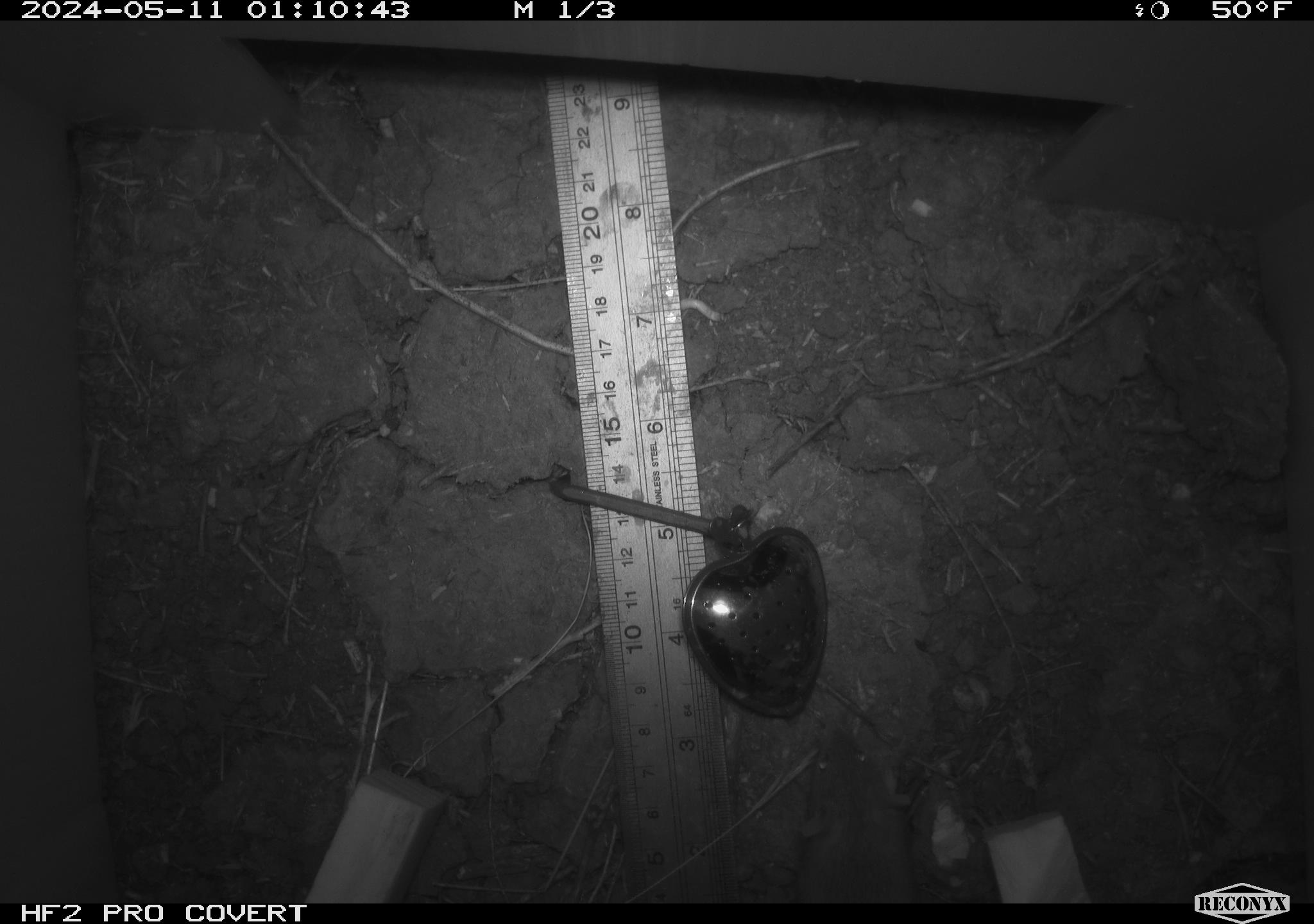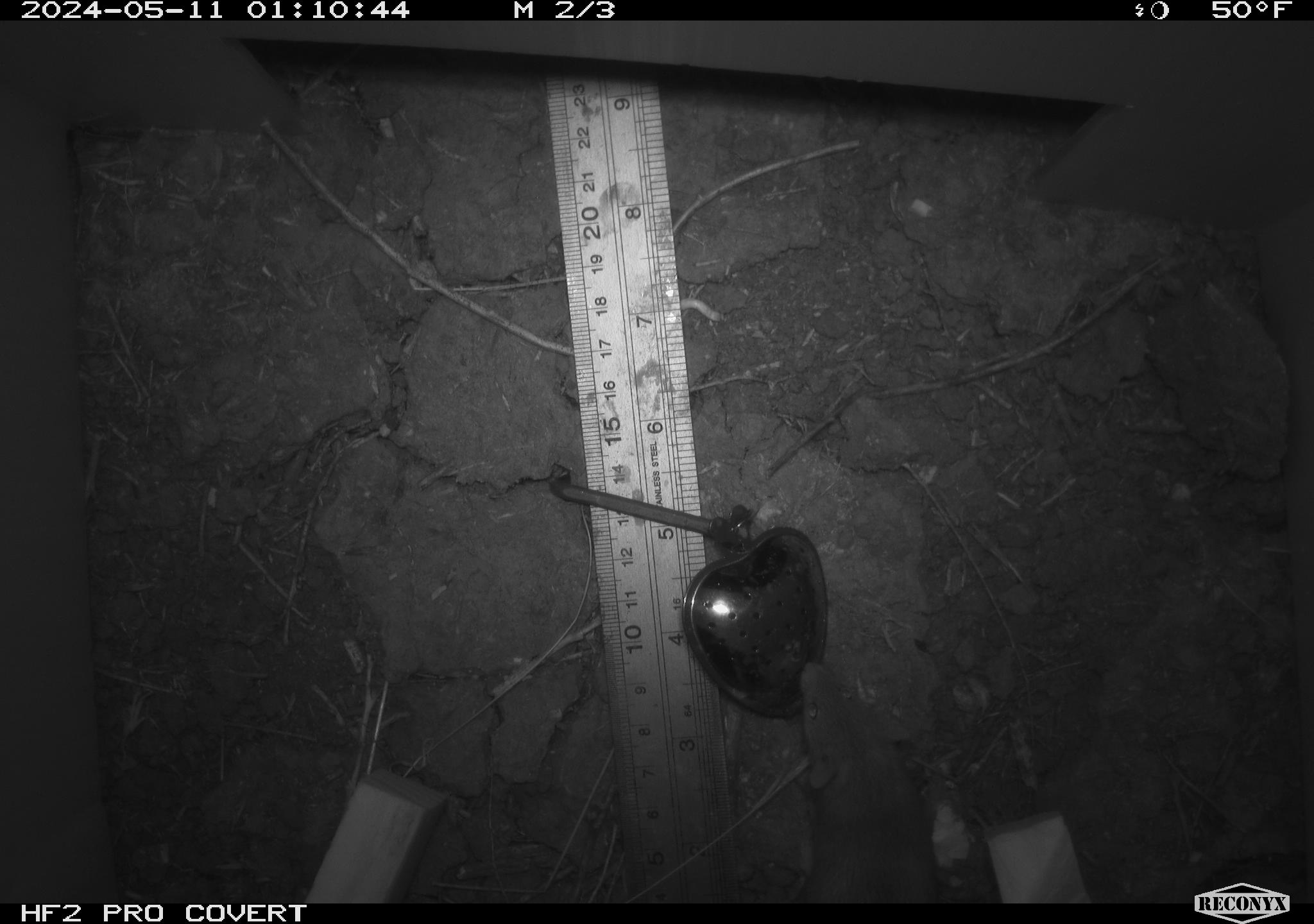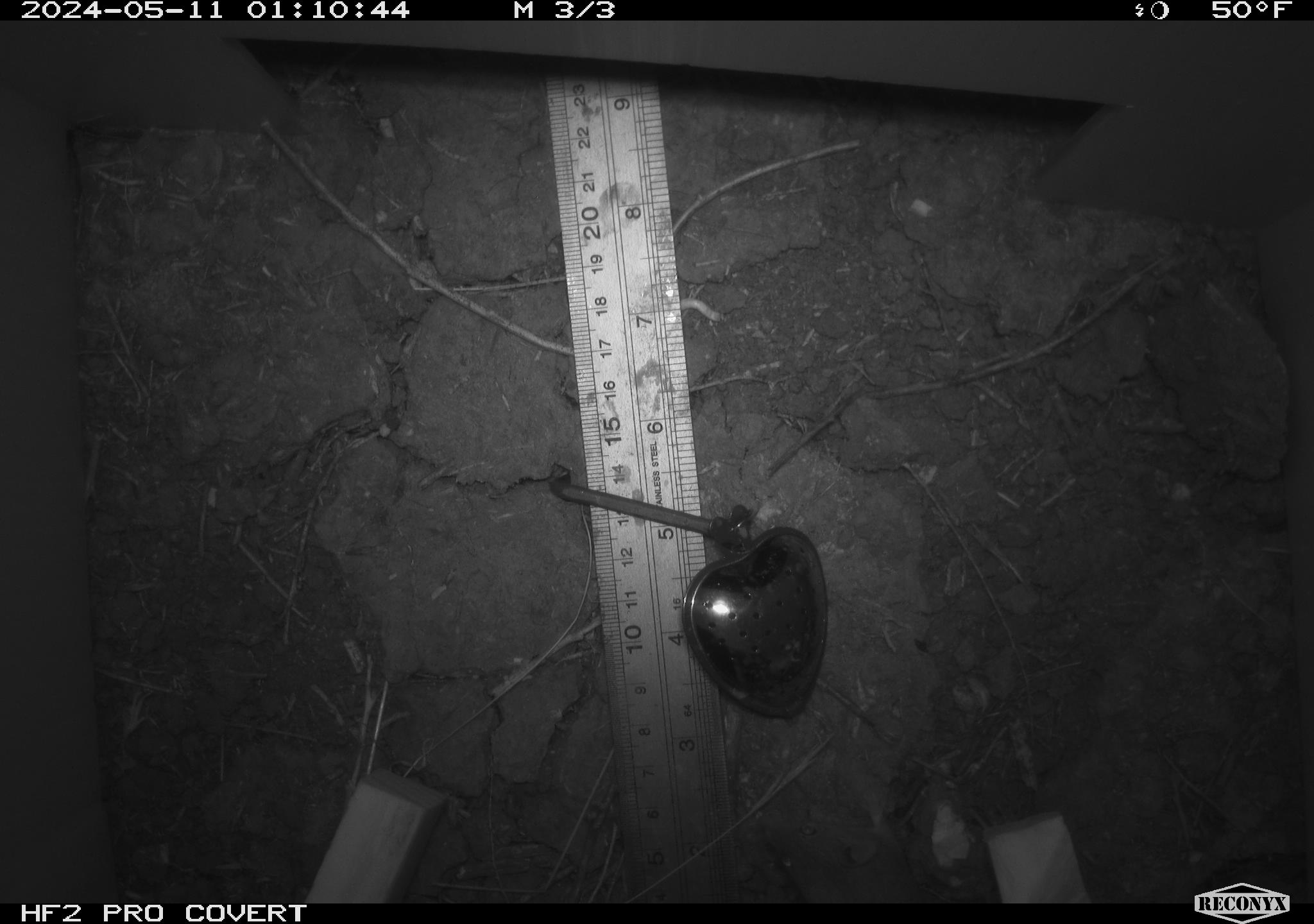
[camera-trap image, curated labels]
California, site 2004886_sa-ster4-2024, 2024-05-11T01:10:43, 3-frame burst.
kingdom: Animalia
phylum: Chordata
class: Mammalia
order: Rodentia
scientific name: Rodentia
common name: mouse species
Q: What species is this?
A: Mouse species (Rodentia).